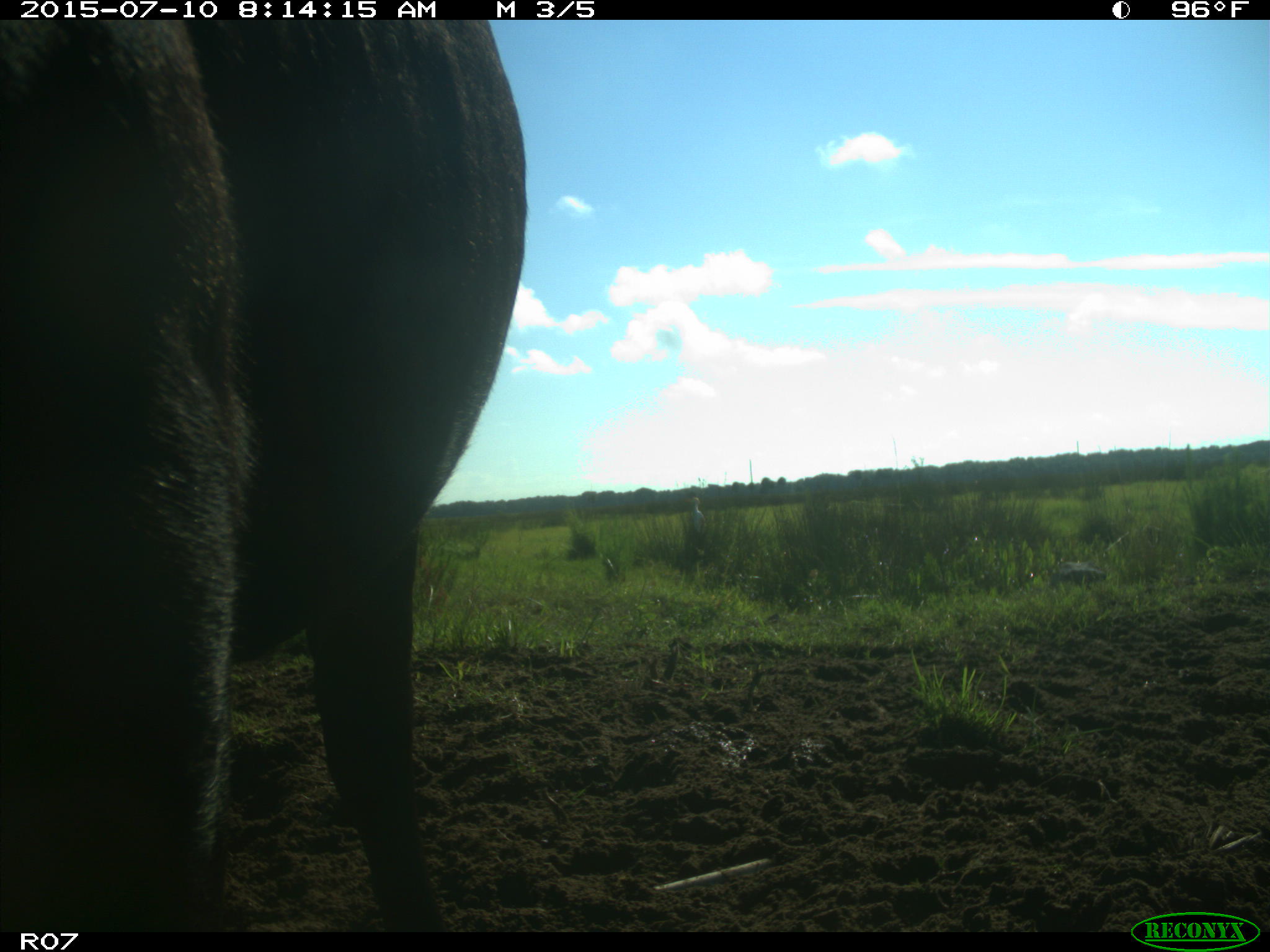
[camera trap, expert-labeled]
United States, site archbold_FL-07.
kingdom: Animalia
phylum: Chordata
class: Mammalia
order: Artiodactyla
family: Bovidae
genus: Bos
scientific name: Bos taurus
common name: domestic cow